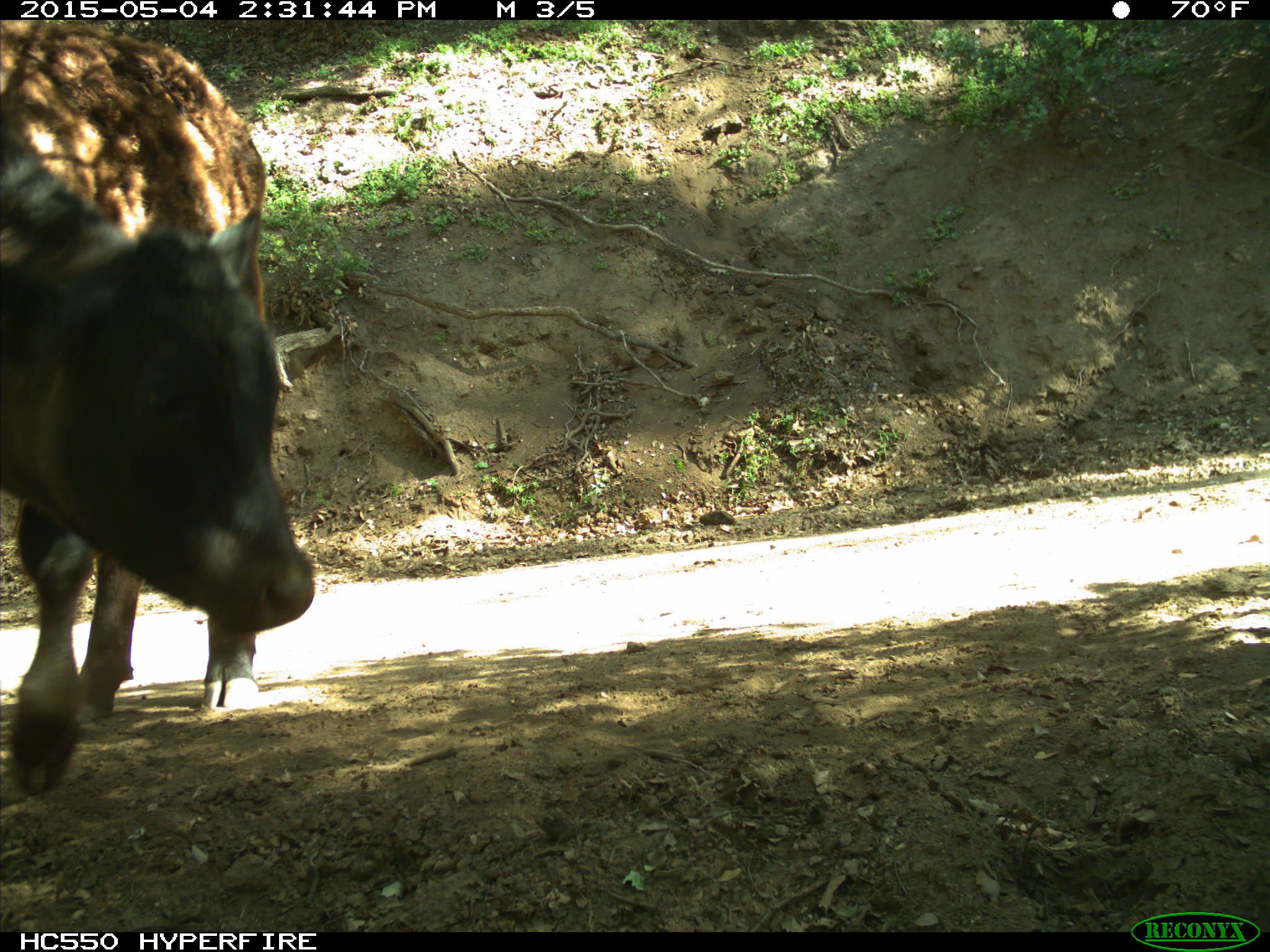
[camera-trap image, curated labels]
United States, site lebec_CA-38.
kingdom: Animalia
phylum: Chordata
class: Mammalia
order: Artiodactyla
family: Bovidae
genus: Bos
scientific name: Bos taurus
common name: domestic cow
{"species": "Bos taurus (domestic cow)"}